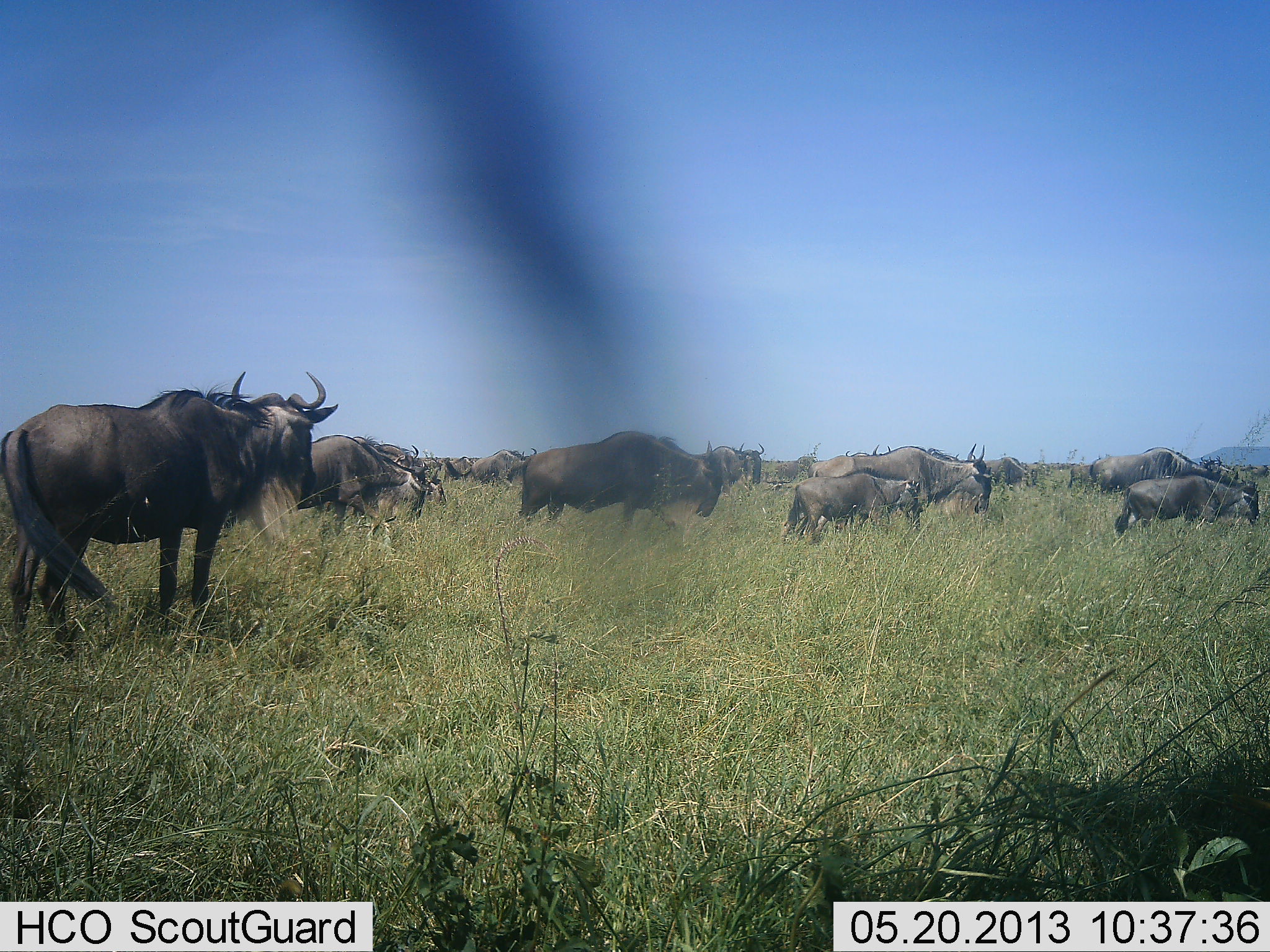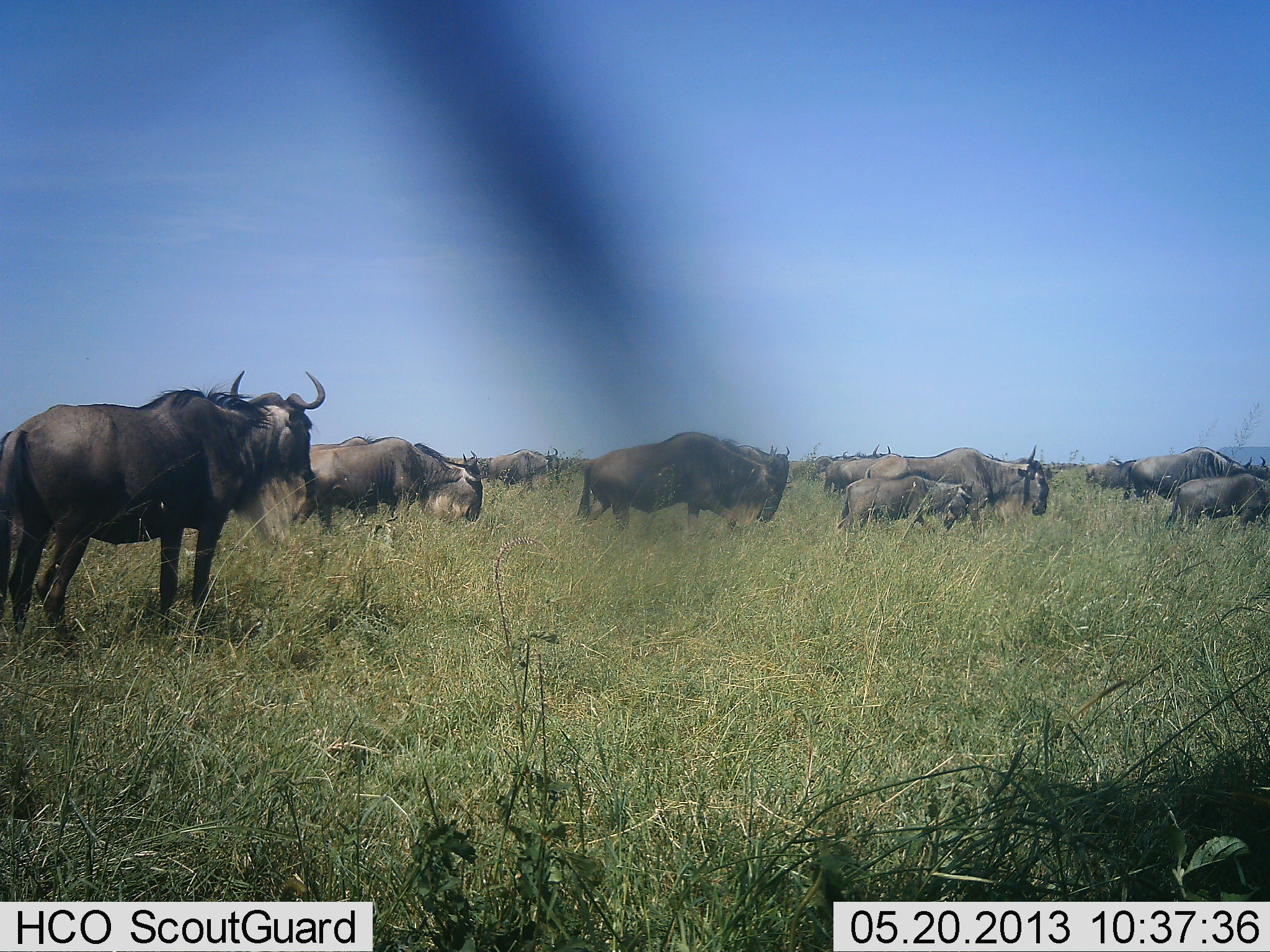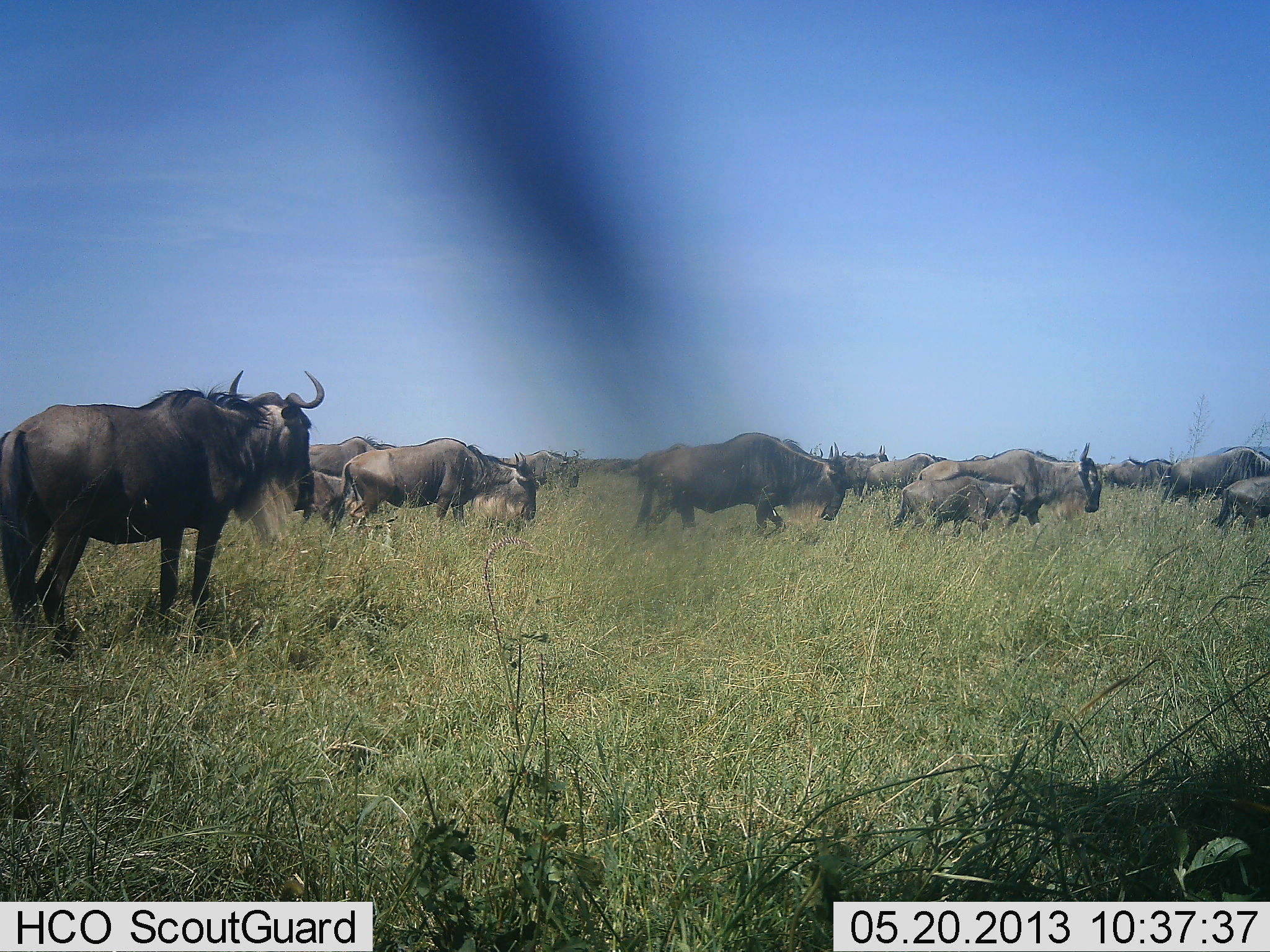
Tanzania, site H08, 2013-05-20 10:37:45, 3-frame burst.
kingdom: Animalia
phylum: Chordata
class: Mammalia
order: Artiodactyla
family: Bovidae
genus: Connochaetes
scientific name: Connochaetes taurinus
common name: blue wildebeest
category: wildebeest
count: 11-50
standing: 50%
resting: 0%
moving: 100%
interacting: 6%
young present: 44%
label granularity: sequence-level